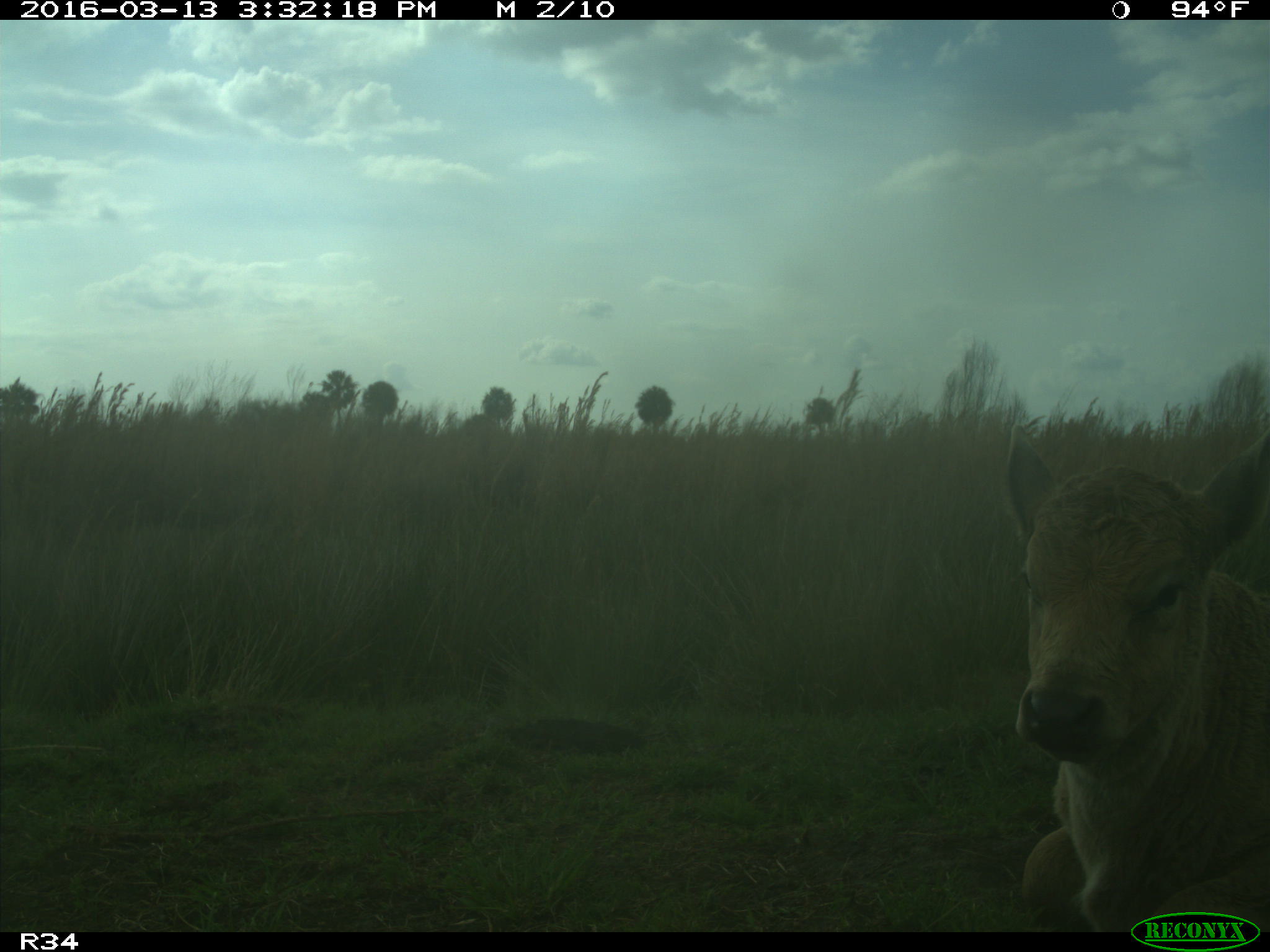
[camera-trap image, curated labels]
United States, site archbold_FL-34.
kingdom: Animalia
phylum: Chordata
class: Mammalia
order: Artiodactyla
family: Bovidae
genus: Bos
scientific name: Bos taurus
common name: domestic cow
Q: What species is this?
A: Bos taurus (domestic cow).